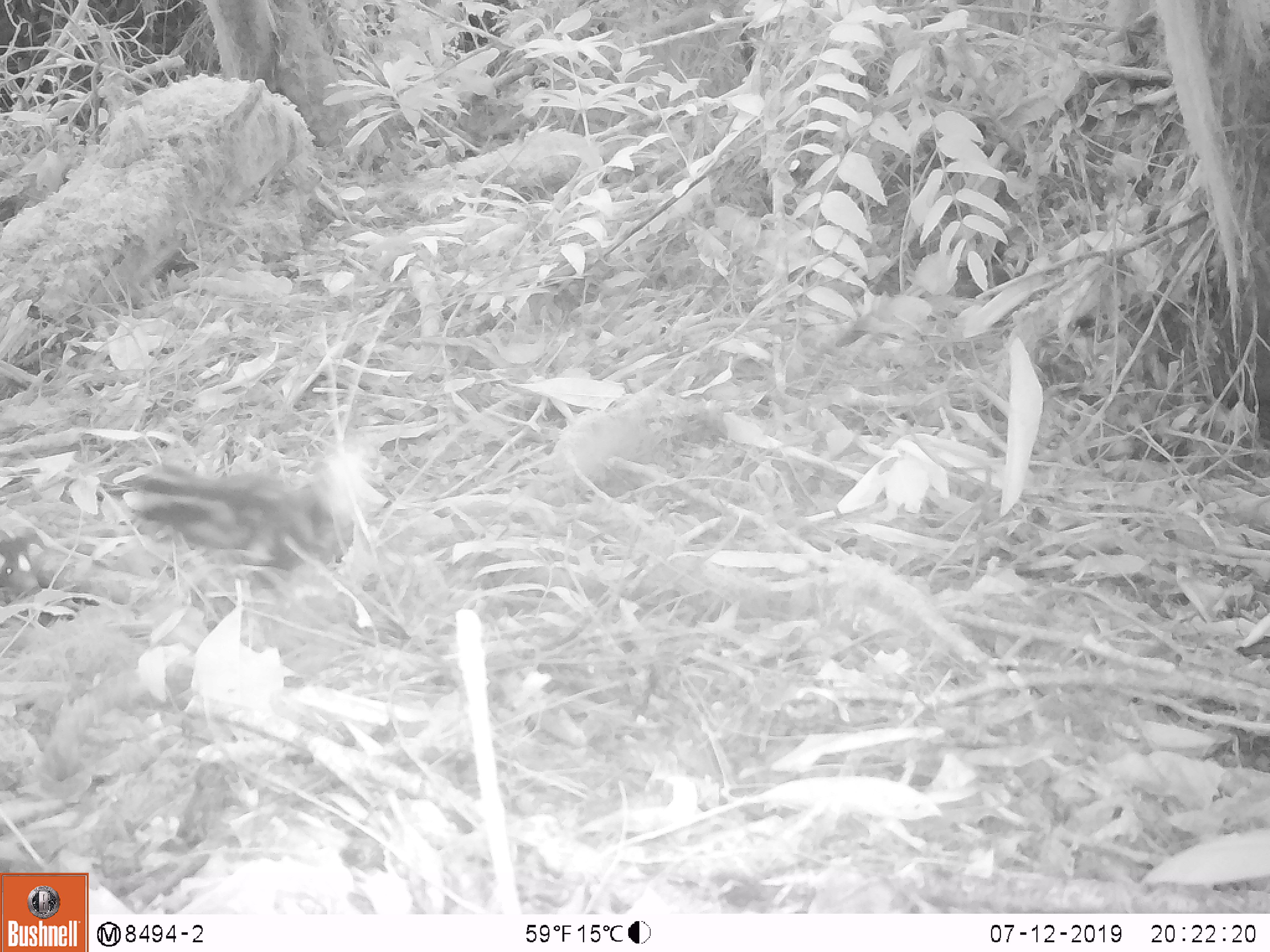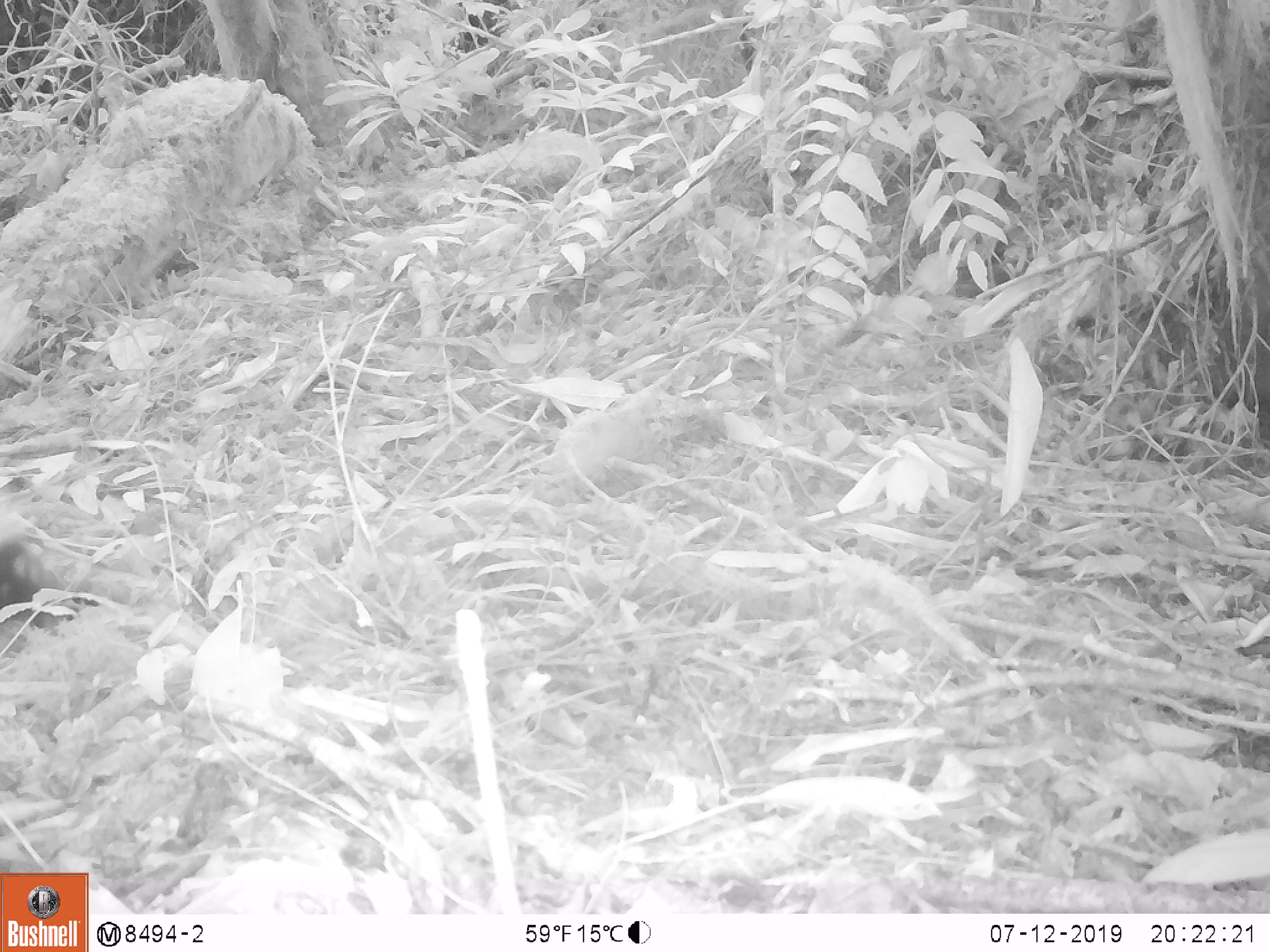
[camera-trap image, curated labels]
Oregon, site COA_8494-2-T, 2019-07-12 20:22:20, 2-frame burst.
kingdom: Animalia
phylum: Chordata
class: Mammalia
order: Carnivora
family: Mephitidae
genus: Spilogale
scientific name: Spilogale gracilis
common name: western spotted skunk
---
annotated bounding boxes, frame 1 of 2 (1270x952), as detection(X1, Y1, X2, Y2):
western spotted skunk: detection(126, 443, 378, 589); detection(0, 524, 47, 604)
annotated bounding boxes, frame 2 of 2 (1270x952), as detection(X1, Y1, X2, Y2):
western spotted skunk: detection(0, 493, 96, 624)